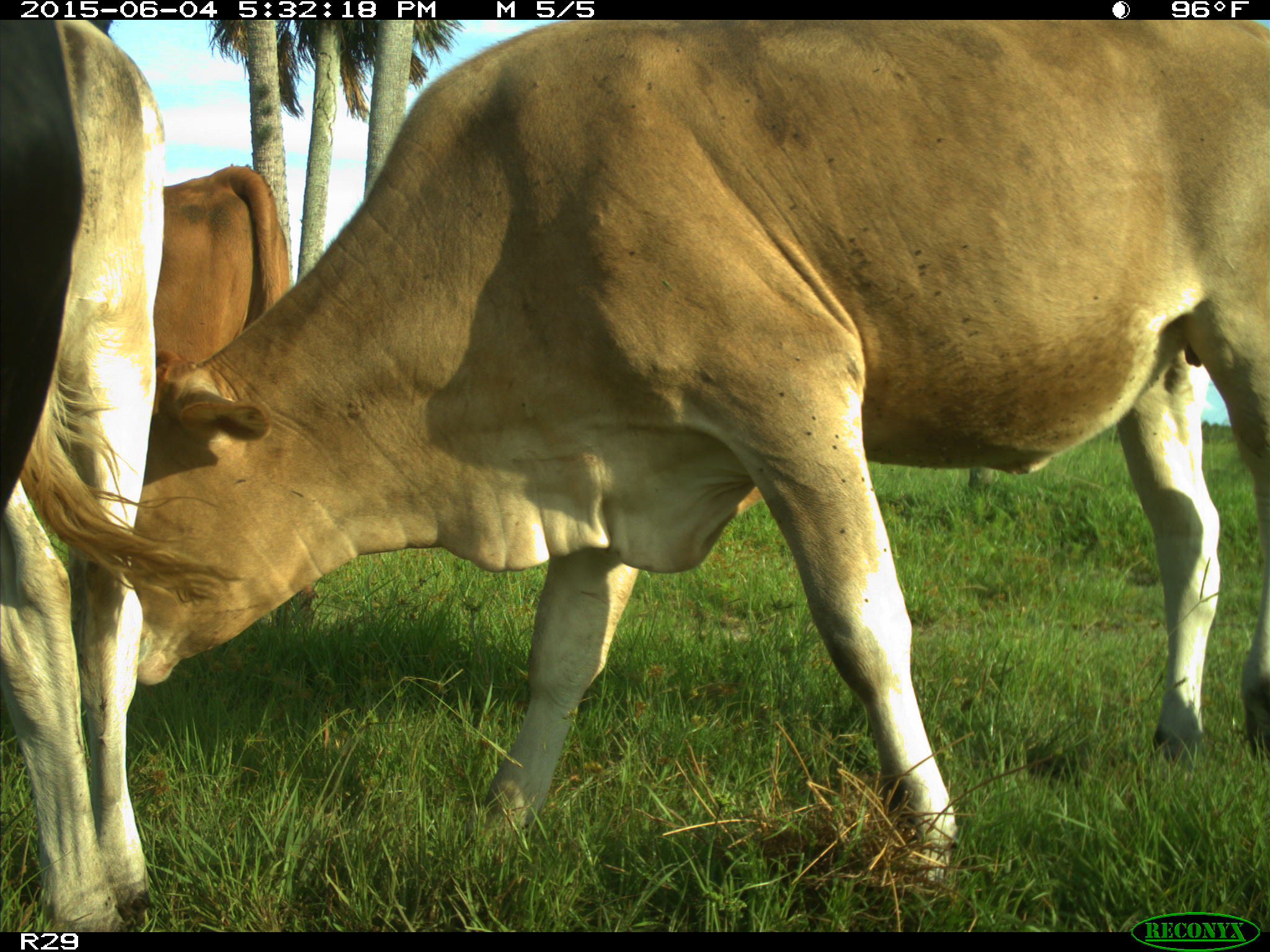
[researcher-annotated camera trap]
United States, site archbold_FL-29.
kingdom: Animalia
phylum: Chordata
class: Mammalia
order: Artiodactyla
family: Bovidae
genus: Bos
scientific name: Bos taurus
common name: domestic cow